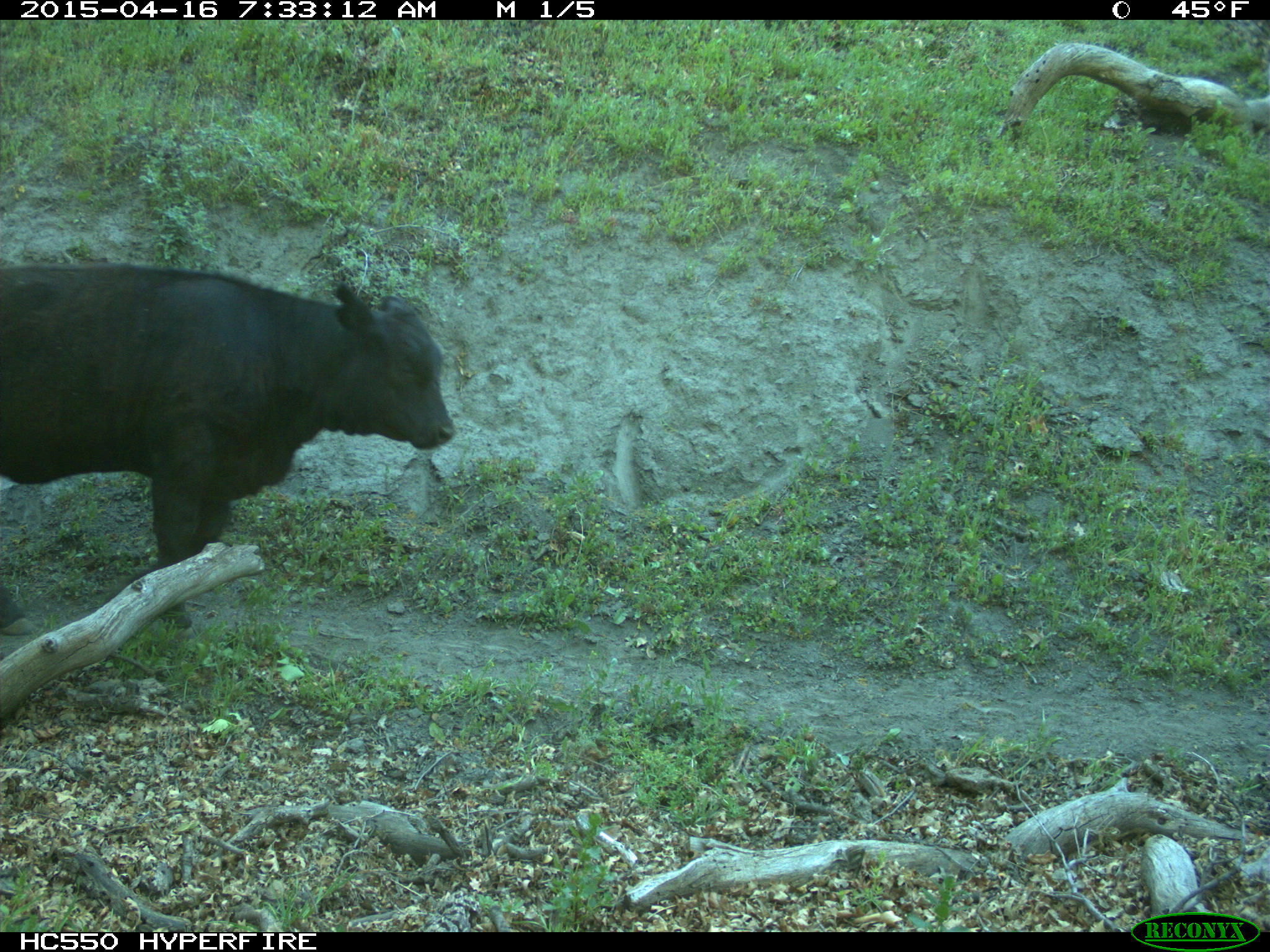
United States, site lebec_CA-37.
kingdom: Animalia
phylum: Chordata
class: Mammalia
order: Artiodactyla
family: Bovidae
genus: Bos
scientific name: Bos taurus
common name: domestic cow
Bos taurus (domestic cow).